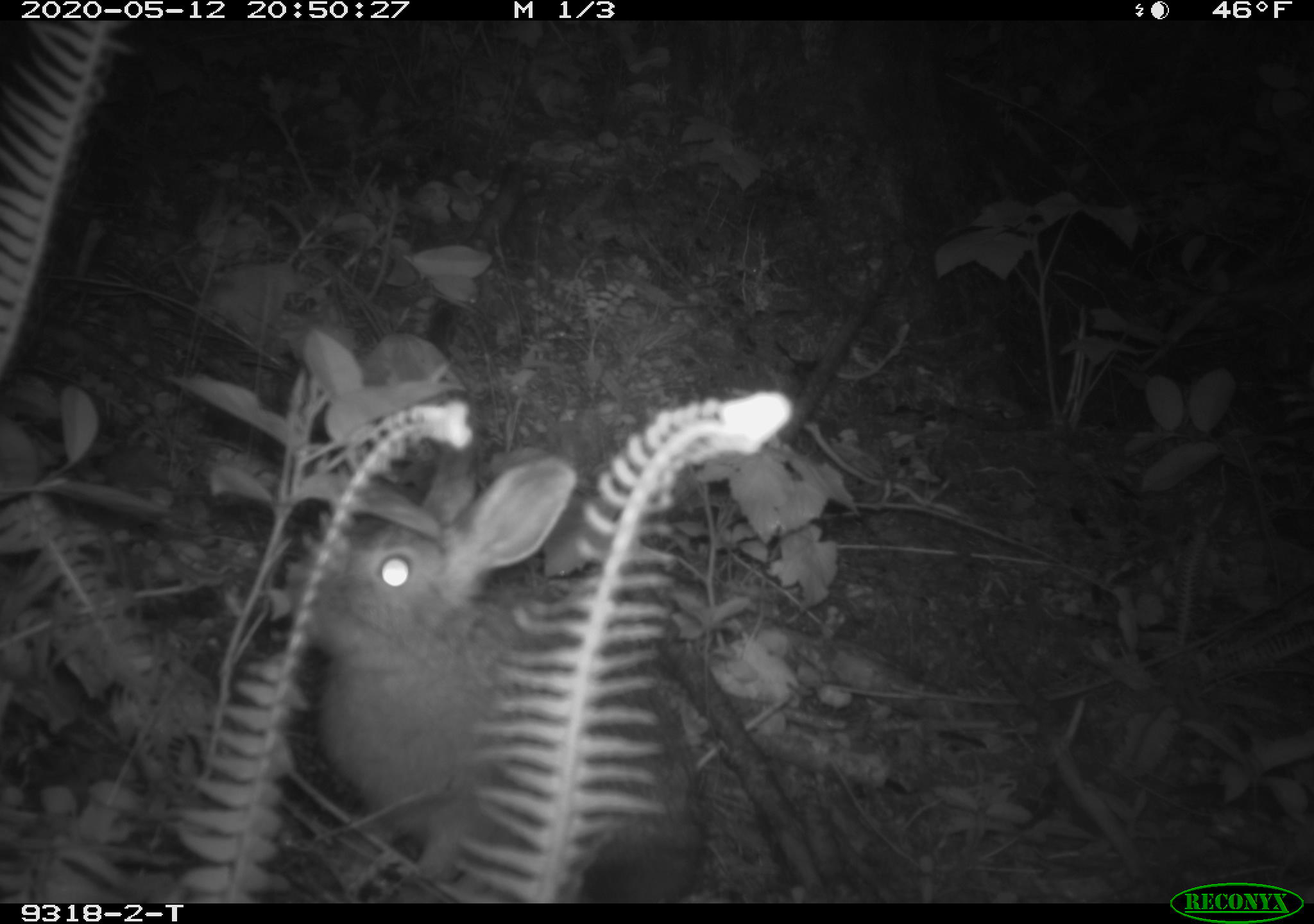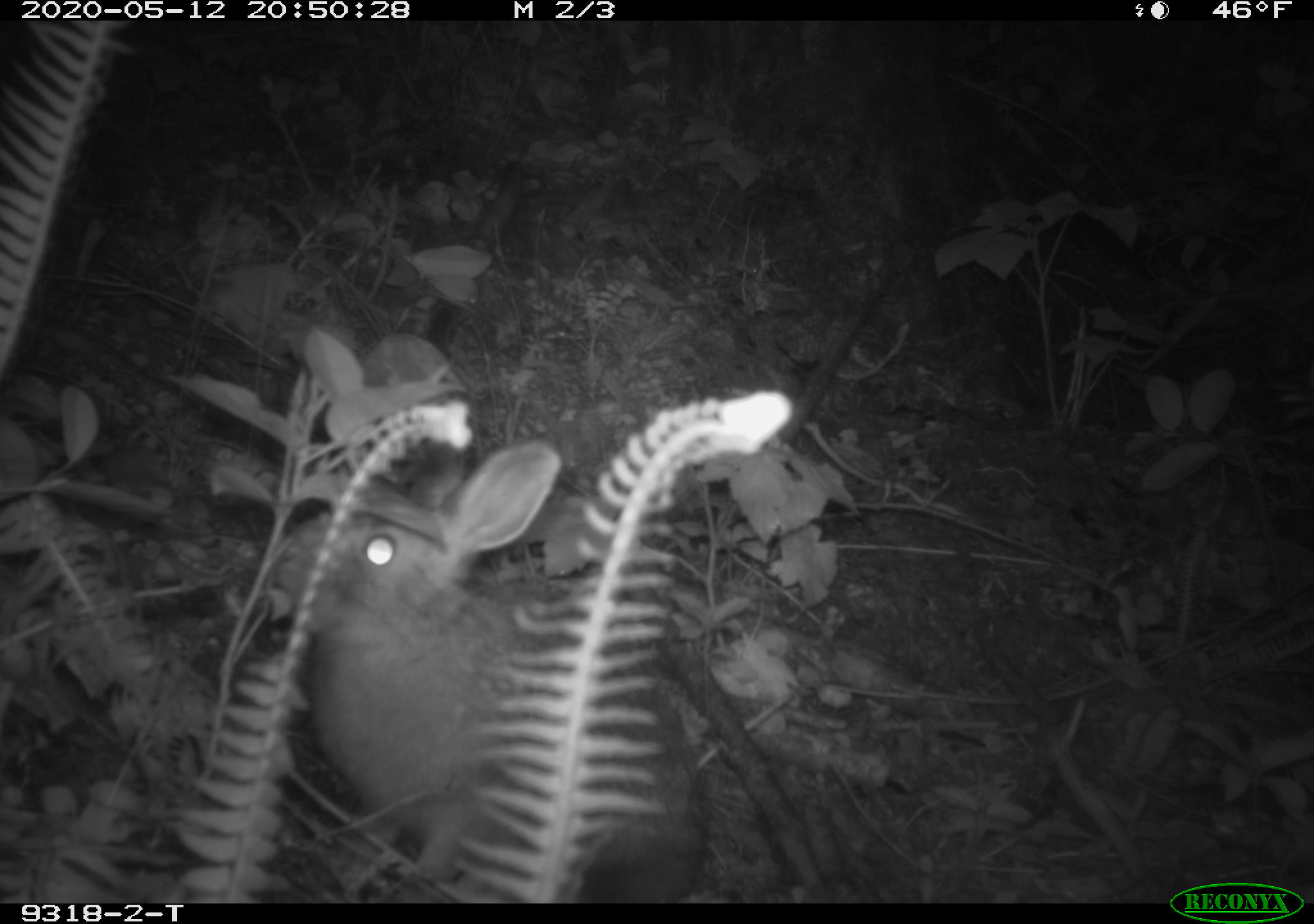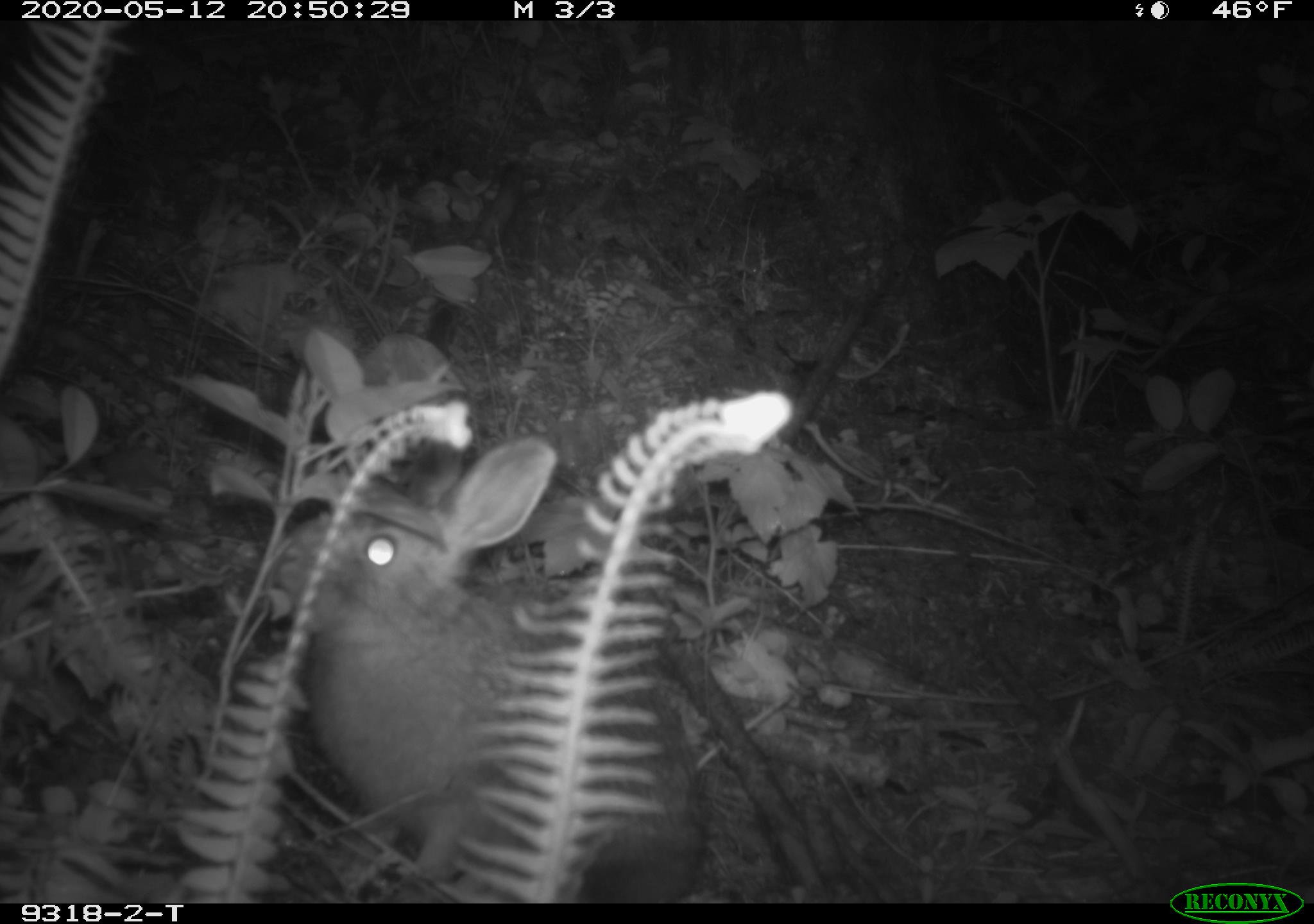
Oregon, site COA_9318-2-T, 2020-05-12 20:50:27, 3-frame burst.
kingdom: Animalia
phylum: Chordata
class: Mammalia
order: Lagomorpha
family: Leporidae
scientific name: Leporidae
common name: hares and rabbits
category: leporidae family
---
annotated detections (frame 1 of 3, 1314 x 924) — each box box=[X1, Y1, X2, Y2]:
leporidae family: box=[272, 438, 706, 898]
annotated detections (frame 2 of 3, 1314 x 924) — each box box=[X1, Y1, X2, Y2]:
leporidae family: box=[262, 416, 719, 893]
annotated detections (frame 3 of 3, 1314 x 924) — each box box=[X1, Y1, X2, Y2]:
leporidae family: box=[262, 415, 717, 900]